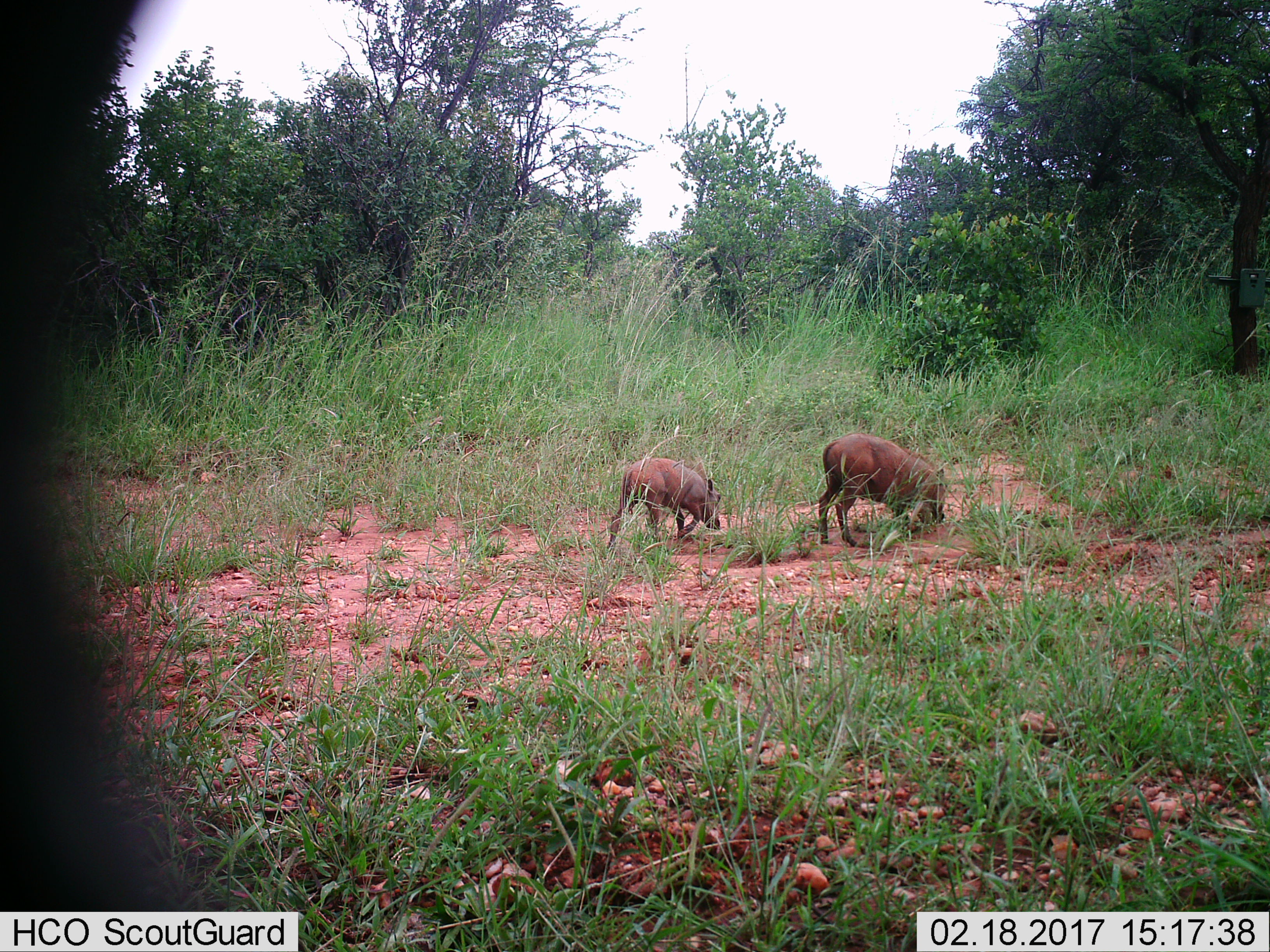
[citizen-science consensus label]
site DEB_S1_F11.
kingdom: Animalia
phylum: Chordata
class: Mammalia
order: Artiodactyla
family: Suidae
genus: Phacochoerus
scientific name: Phacochoerus africanus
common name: warthog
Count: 2.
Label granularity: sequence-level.